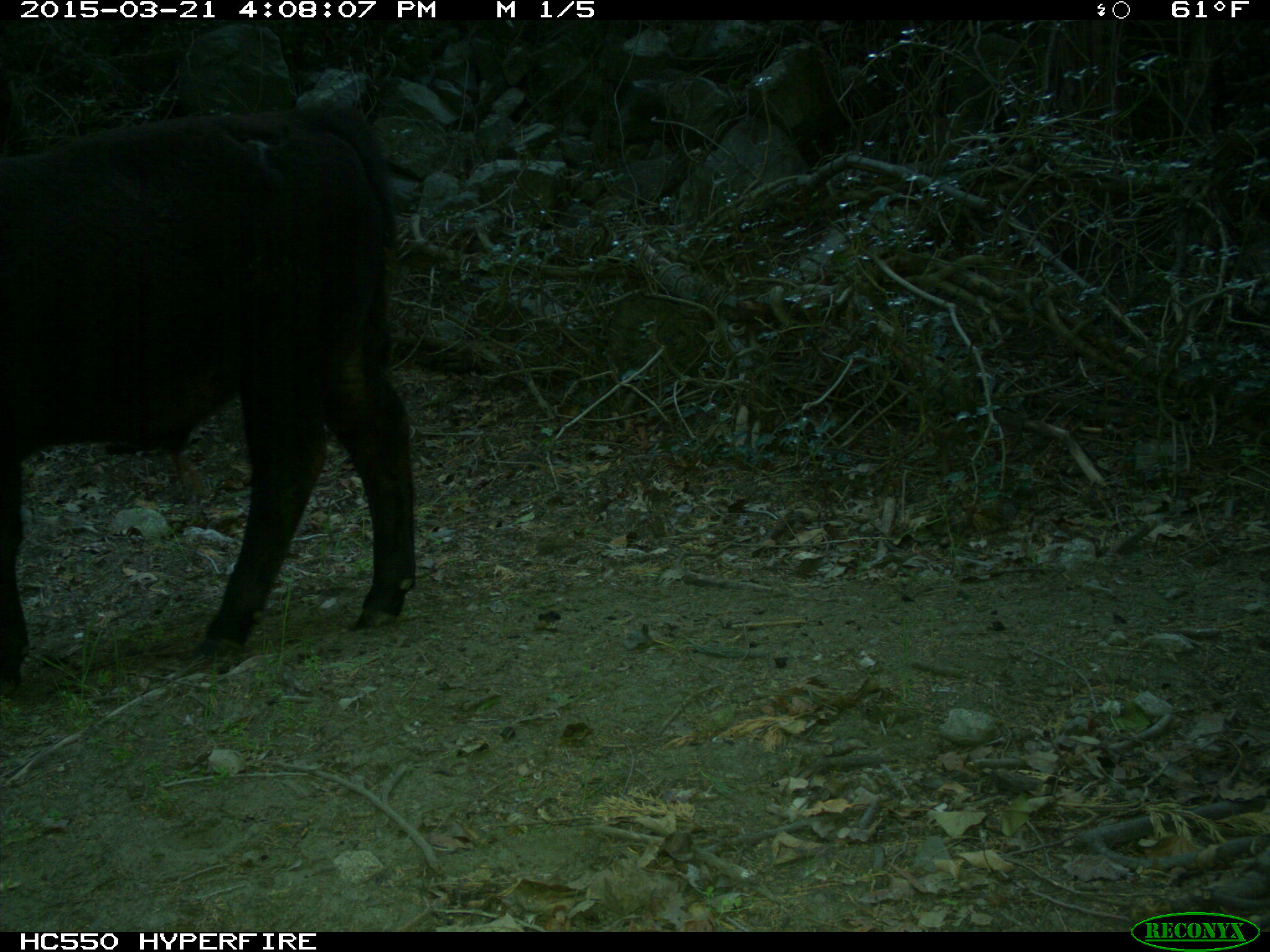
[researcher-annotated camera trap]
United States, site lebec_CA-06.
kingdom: Animalia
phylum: Chordata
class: Mammalia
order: Artiodactyla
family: Bovidae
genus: Bos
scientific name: Bos taurus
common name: domestic cow